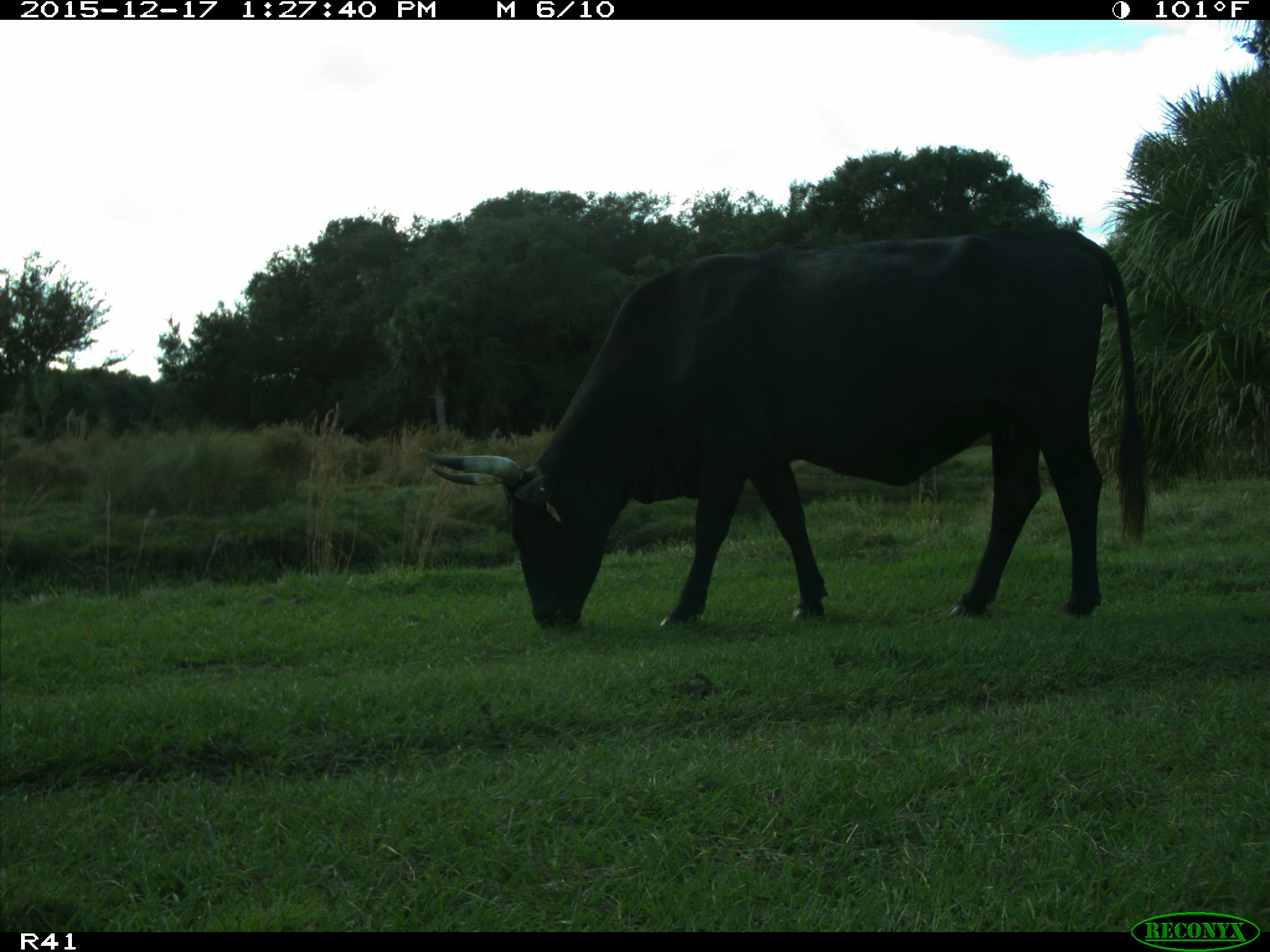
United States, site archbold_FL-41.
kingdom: Animalia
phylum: Chordata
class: Mammalia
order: Artiodactyla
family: Bovidae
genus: Bos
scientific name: Bos taurus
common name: domestic cow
Bos taurus (domestic cow).